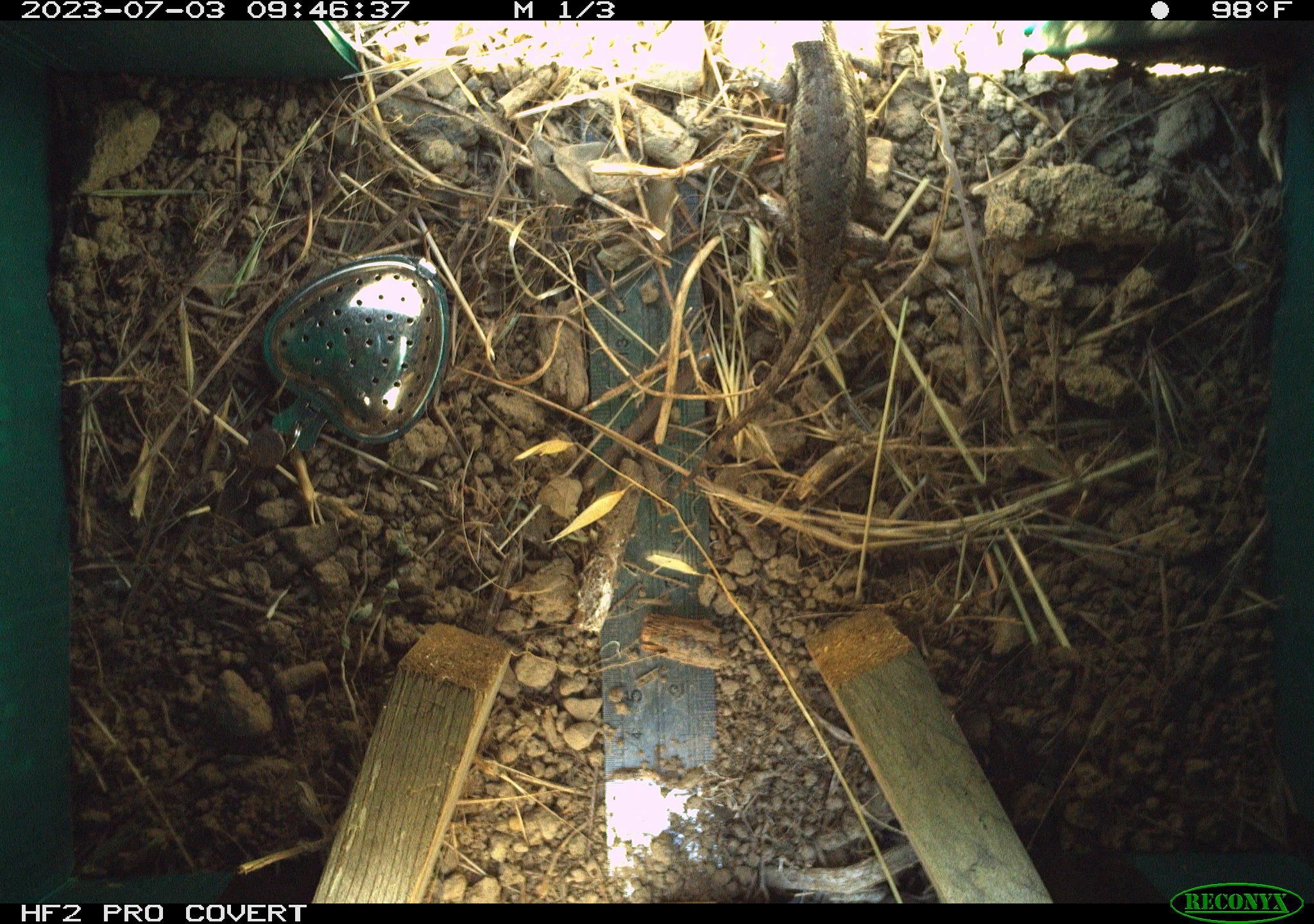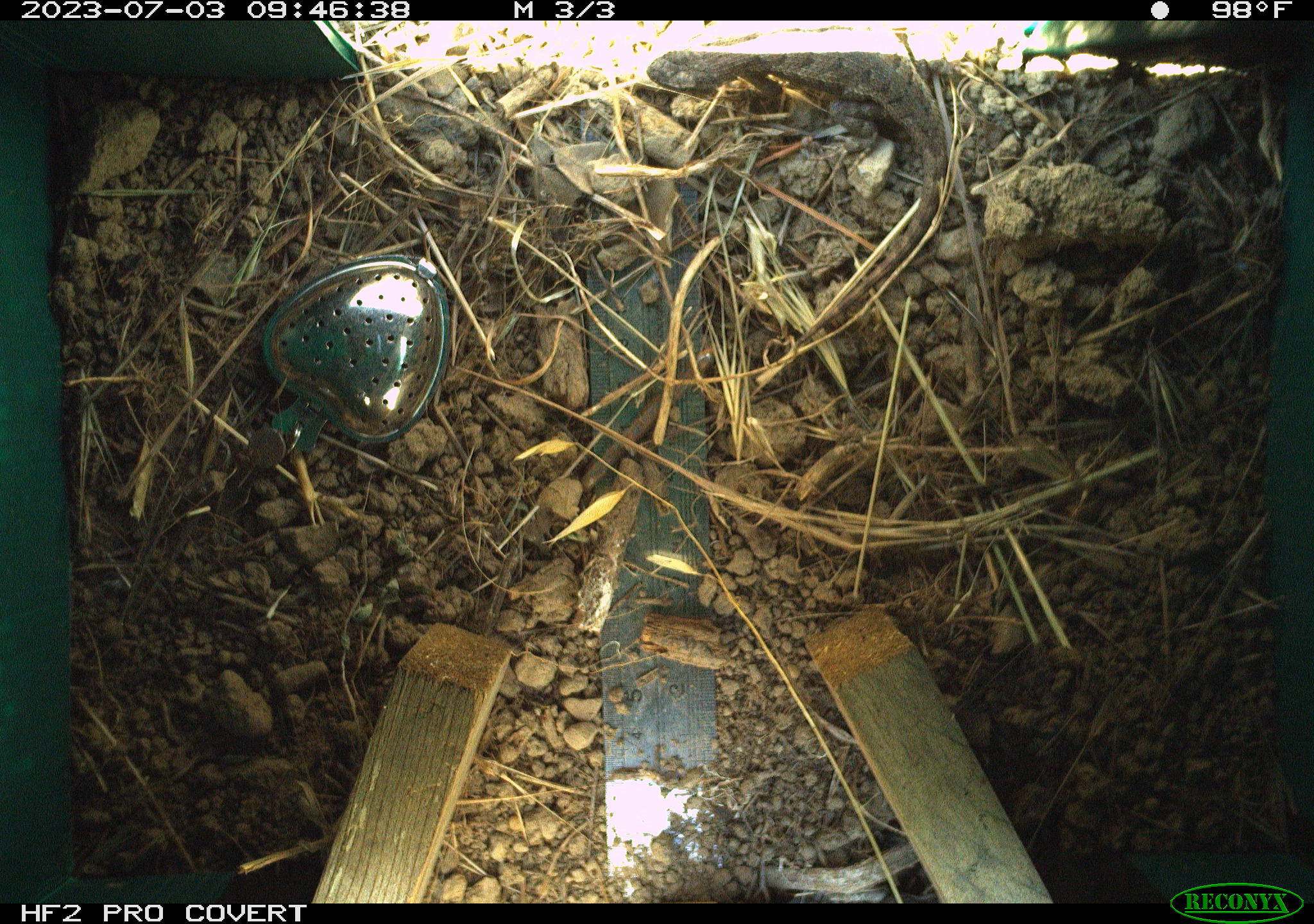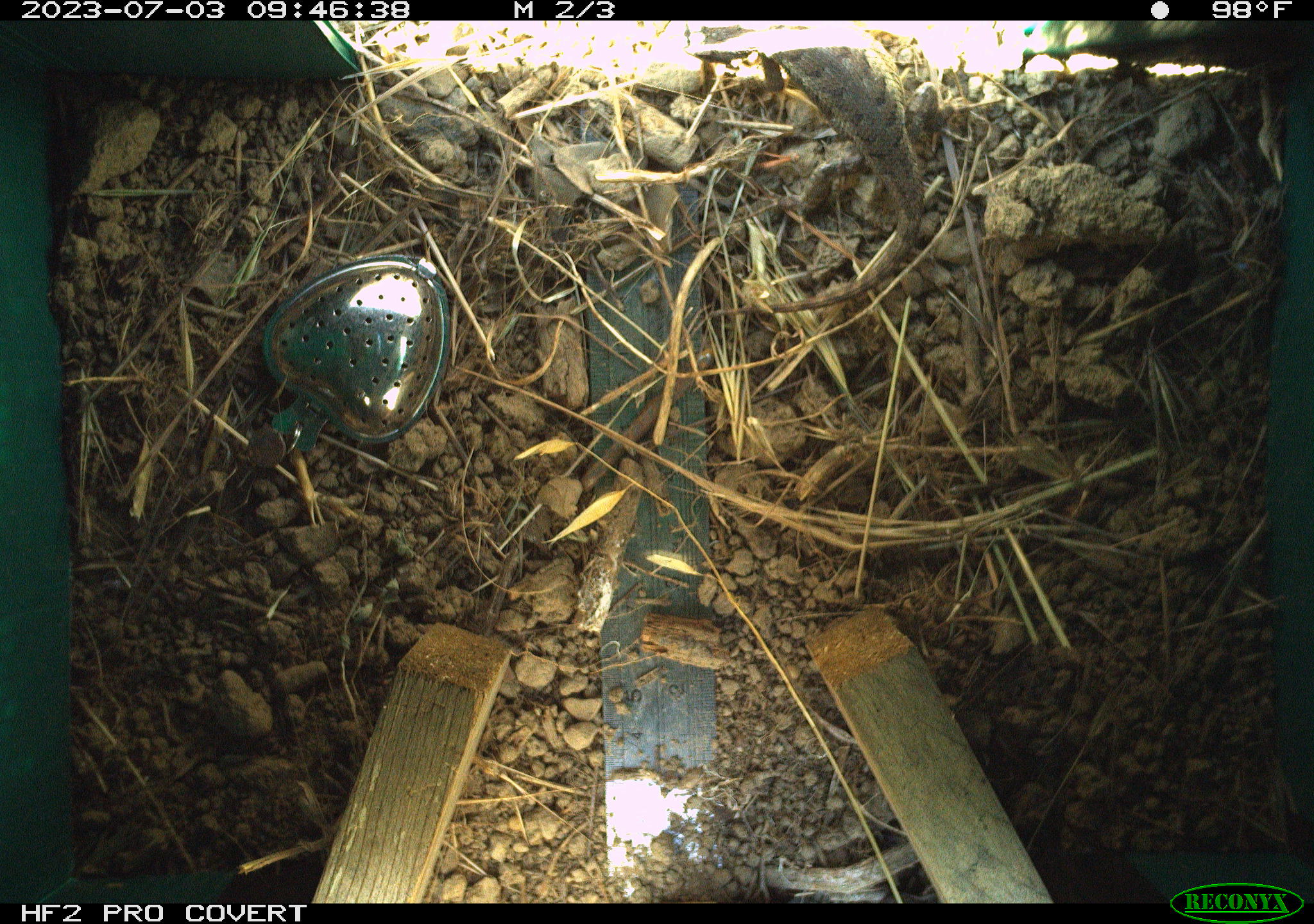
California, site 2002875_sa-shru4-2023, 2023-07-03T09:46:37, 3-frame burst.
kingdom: Animalia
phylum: Chordata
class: Reptilia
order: Squamata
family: Phrynosomatidae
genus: Sceloporus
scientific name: Sceloporus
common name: spiny lizards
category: sceloporus species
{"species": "sceloporus species (spiny lizards) (Sceloporus)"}